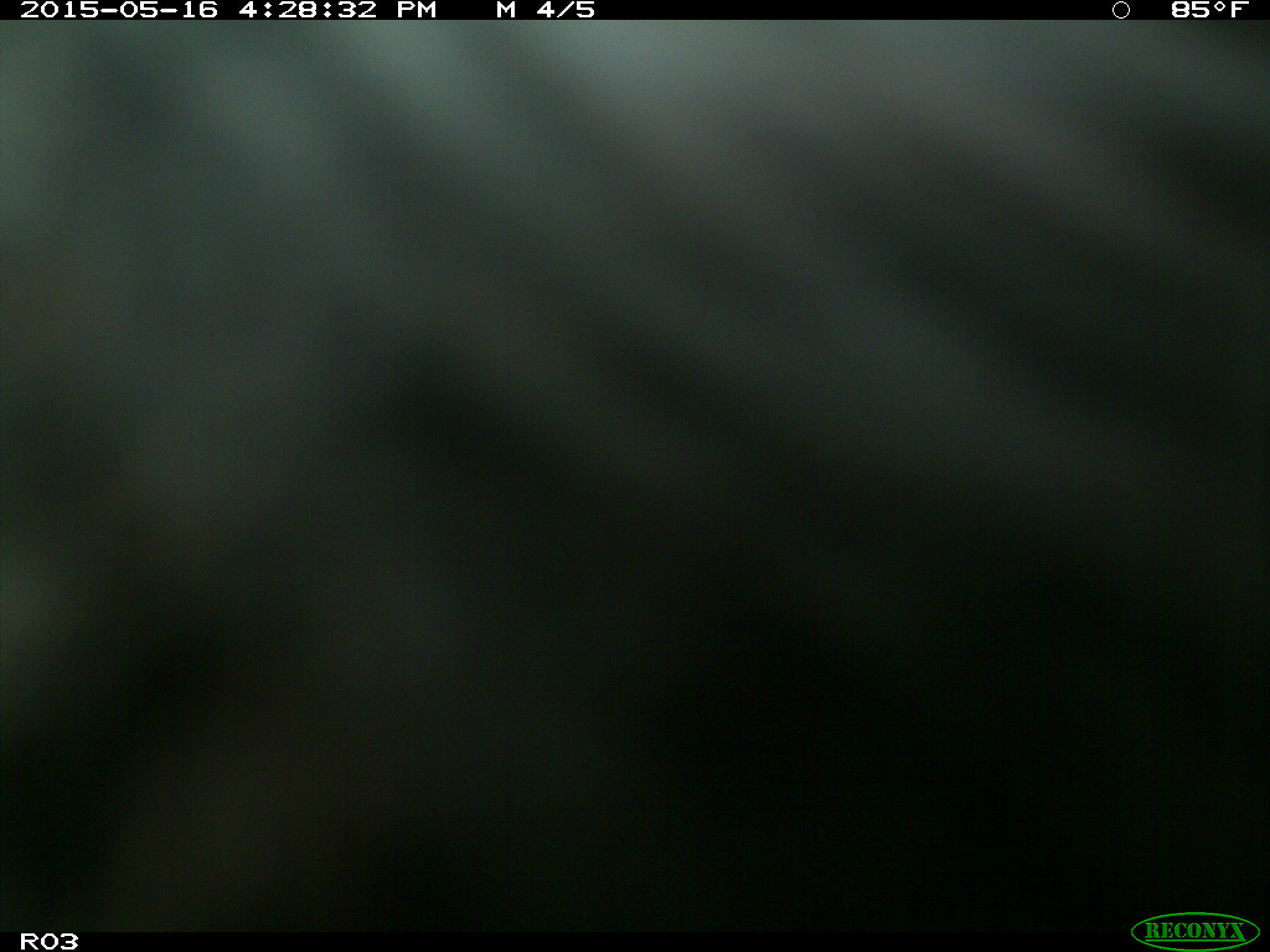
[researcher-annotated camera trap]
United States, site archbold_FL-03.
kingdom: Animalia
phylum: Chordata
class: Mammalia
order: Artiodactyla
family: Bovidae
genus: Bos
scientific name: Bos taurus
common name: domestic cow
Bos taurus (domestic cow).